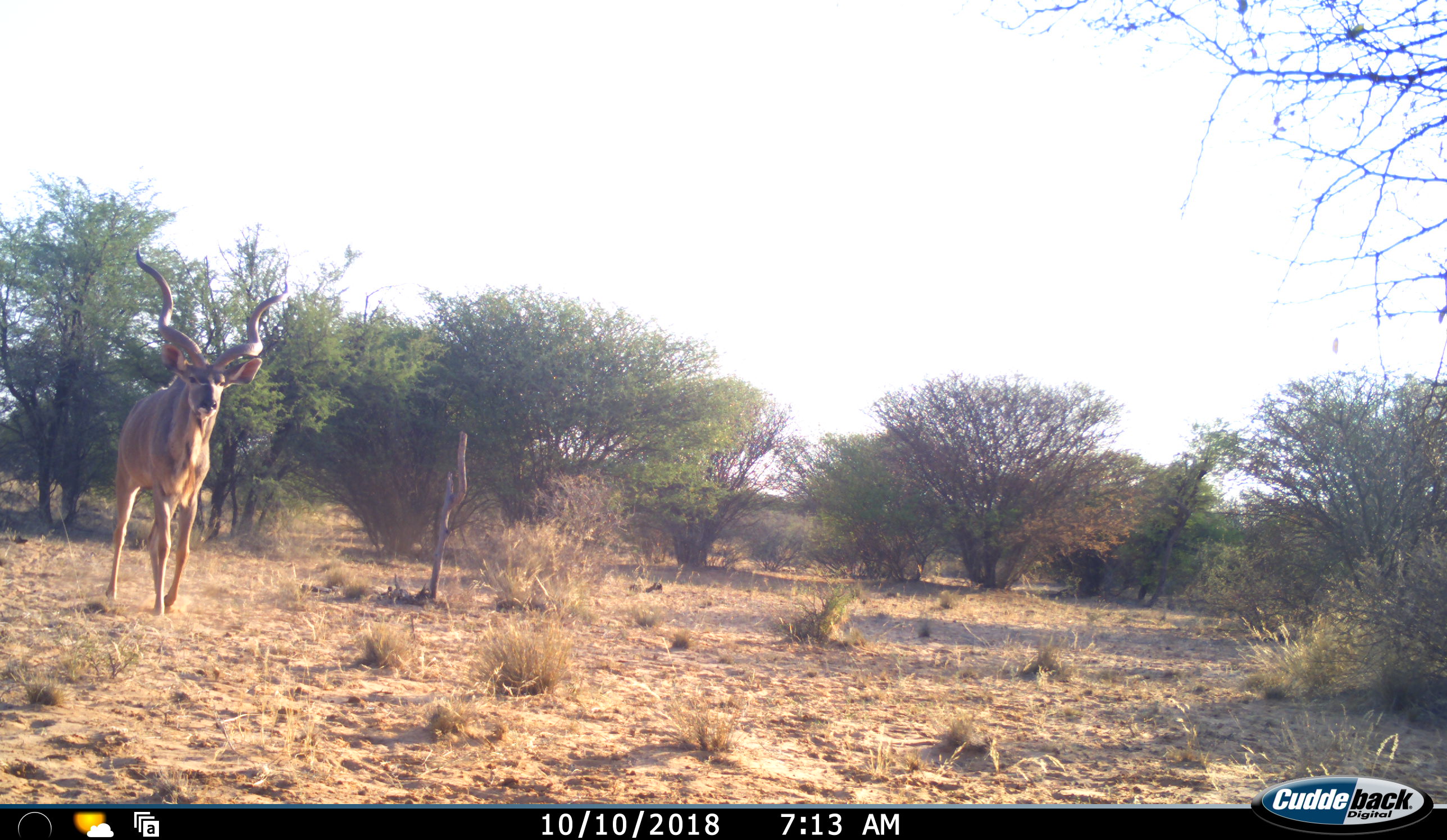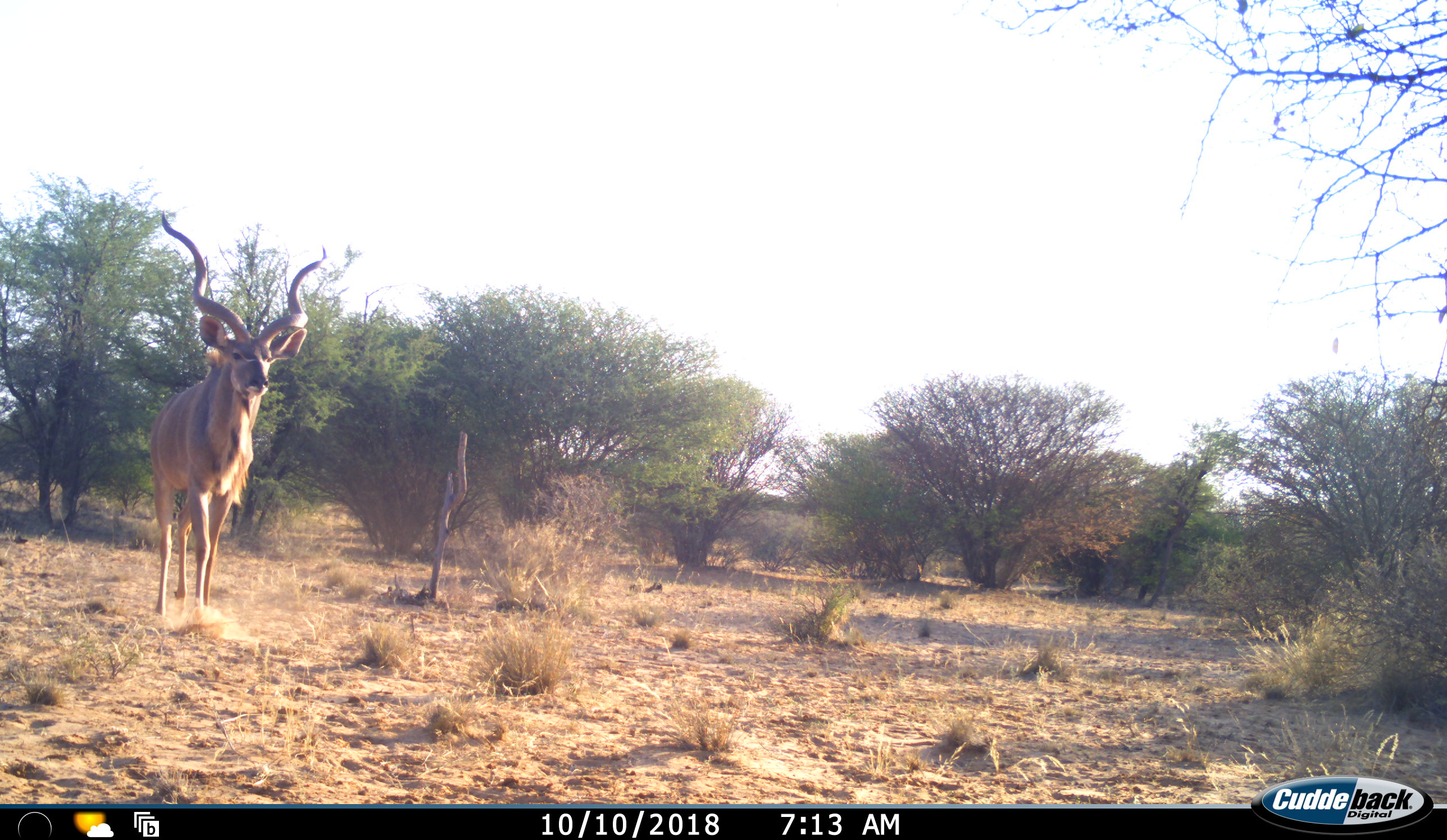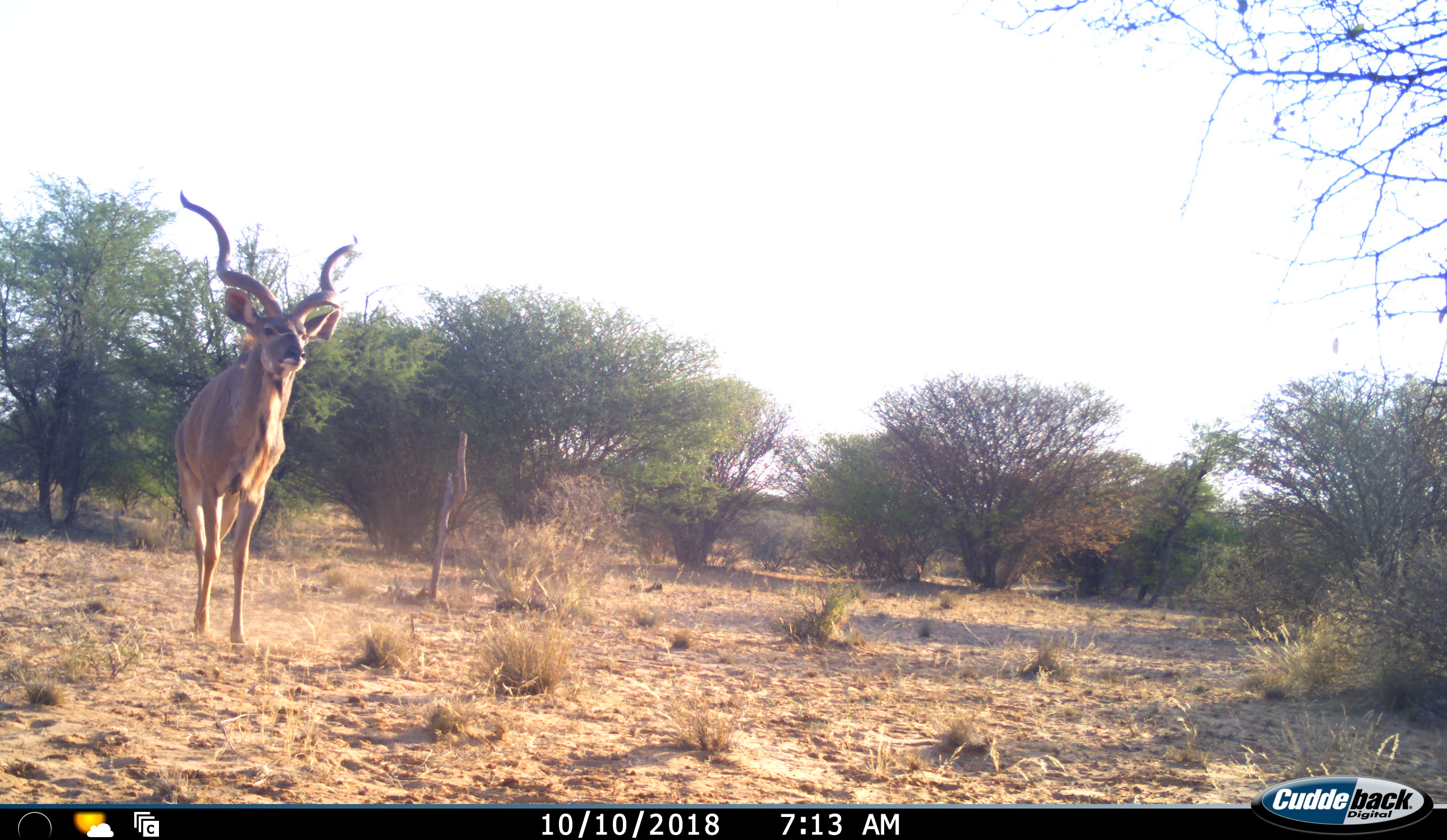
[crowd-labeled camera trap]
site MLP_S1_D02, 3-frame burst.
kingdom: Animalia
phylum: Chordata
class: Mammalia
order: Artiodactyla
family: Bovidae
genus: Tragelaphus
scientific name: Tragelaphus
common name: kudu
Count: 1.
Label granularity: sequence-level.